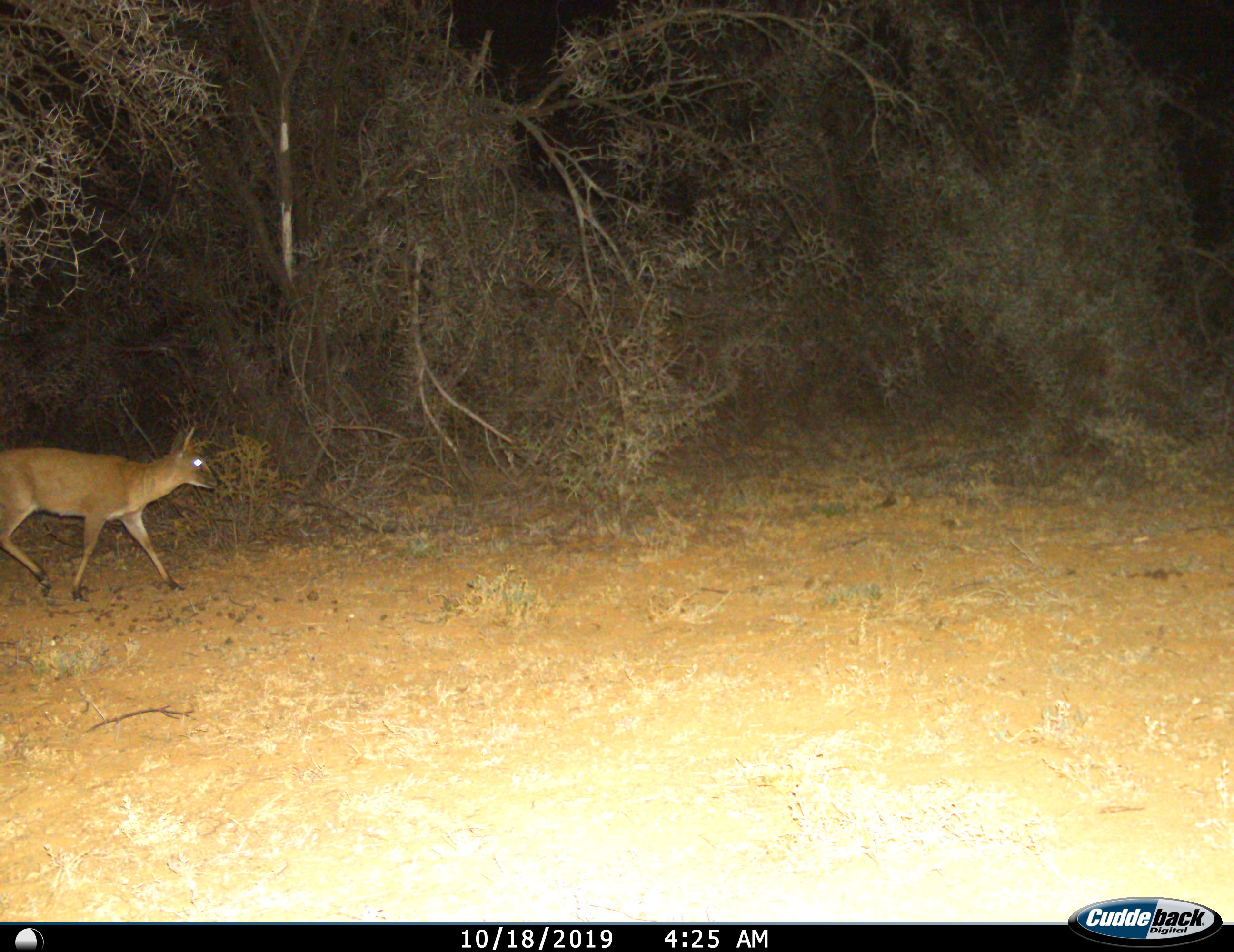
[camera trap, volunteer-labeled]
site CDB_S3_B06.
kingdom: Animalia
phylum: Chordata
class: Mammalia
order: Artiodactyla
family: Bovidae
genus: Sylvicapra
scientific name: Sylvicapra grimmia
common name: common duiker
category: duikercommongrey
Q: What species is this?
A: Duikercommongrey (common duiker) (Sylvicapra grimmia).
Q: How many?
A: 1.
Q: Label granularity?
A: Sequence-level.